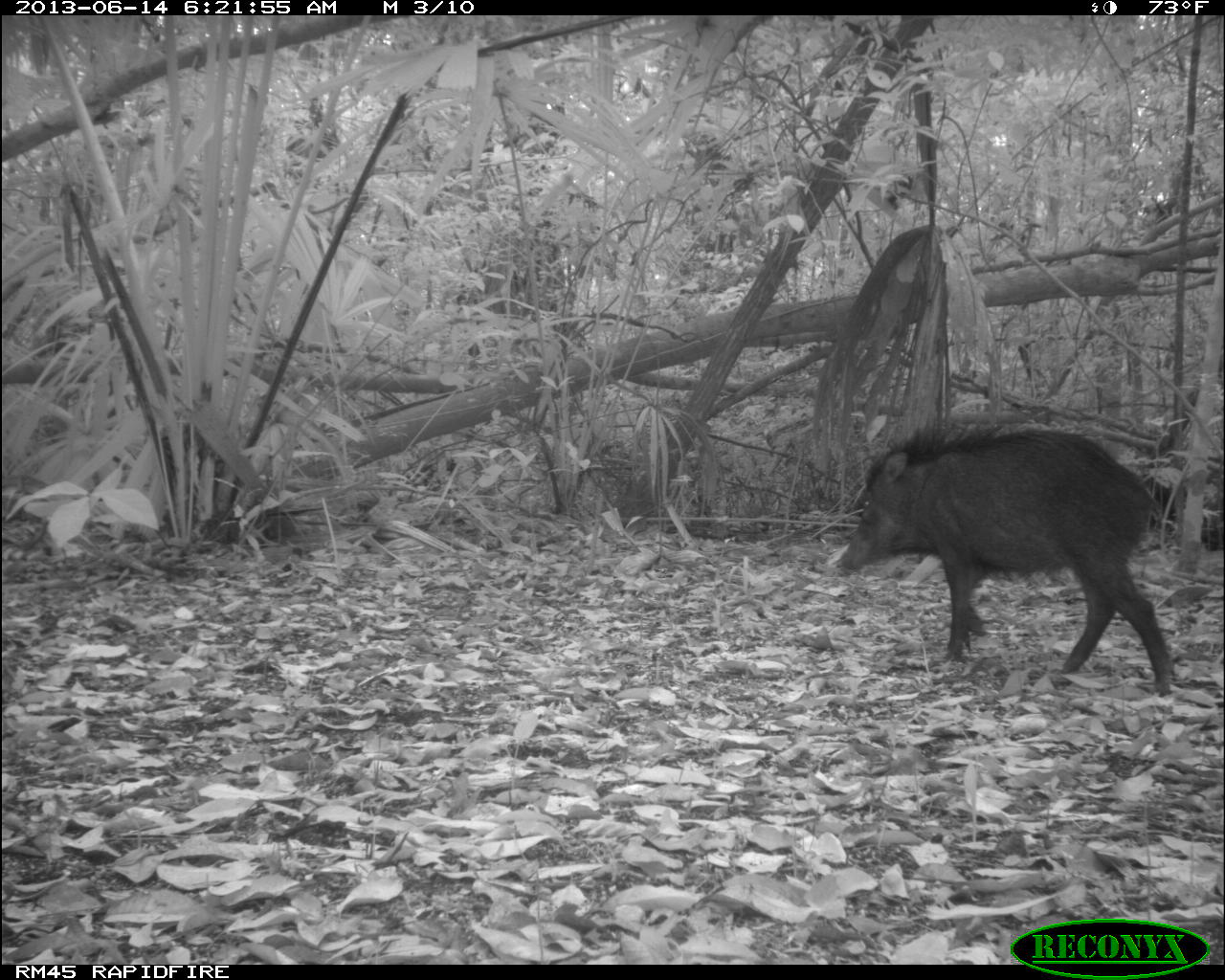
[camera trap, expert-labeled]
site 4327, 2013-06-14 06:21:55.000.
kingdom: Animalia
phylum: Chordata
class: Mammalia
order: Artiodactyla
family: Tayassuidae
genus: Tayassu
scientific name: Tayassu pecari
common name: white-lipped peccary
Tayassu pecari (white-lipped peccary), count 9.